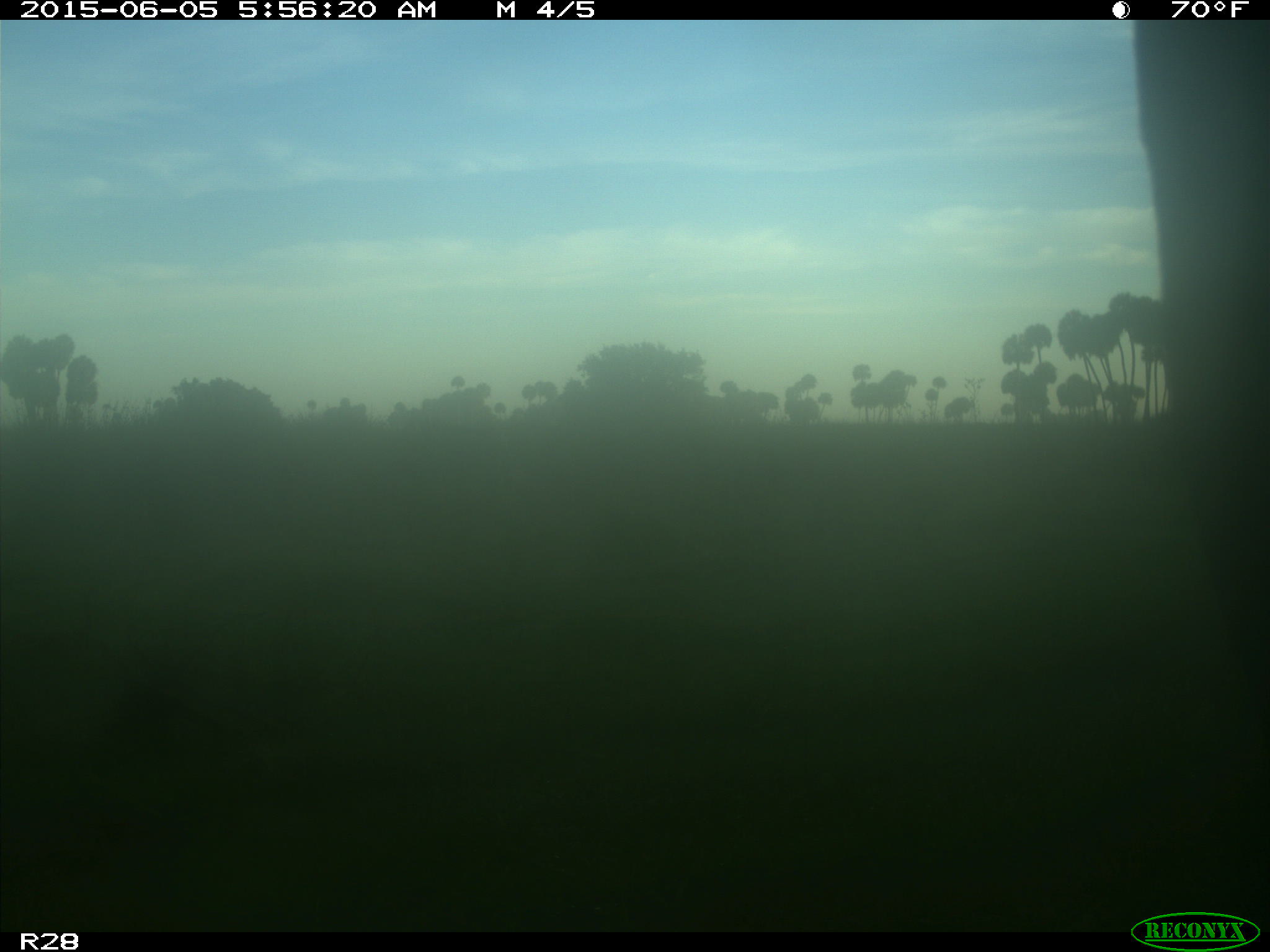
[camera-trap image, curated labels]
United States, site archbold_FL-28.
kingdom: Animalia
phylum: Chordata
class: Mammalia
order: Artiodactyla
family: Bovidae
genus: Bos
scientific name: Bos taurus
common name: domestic cow